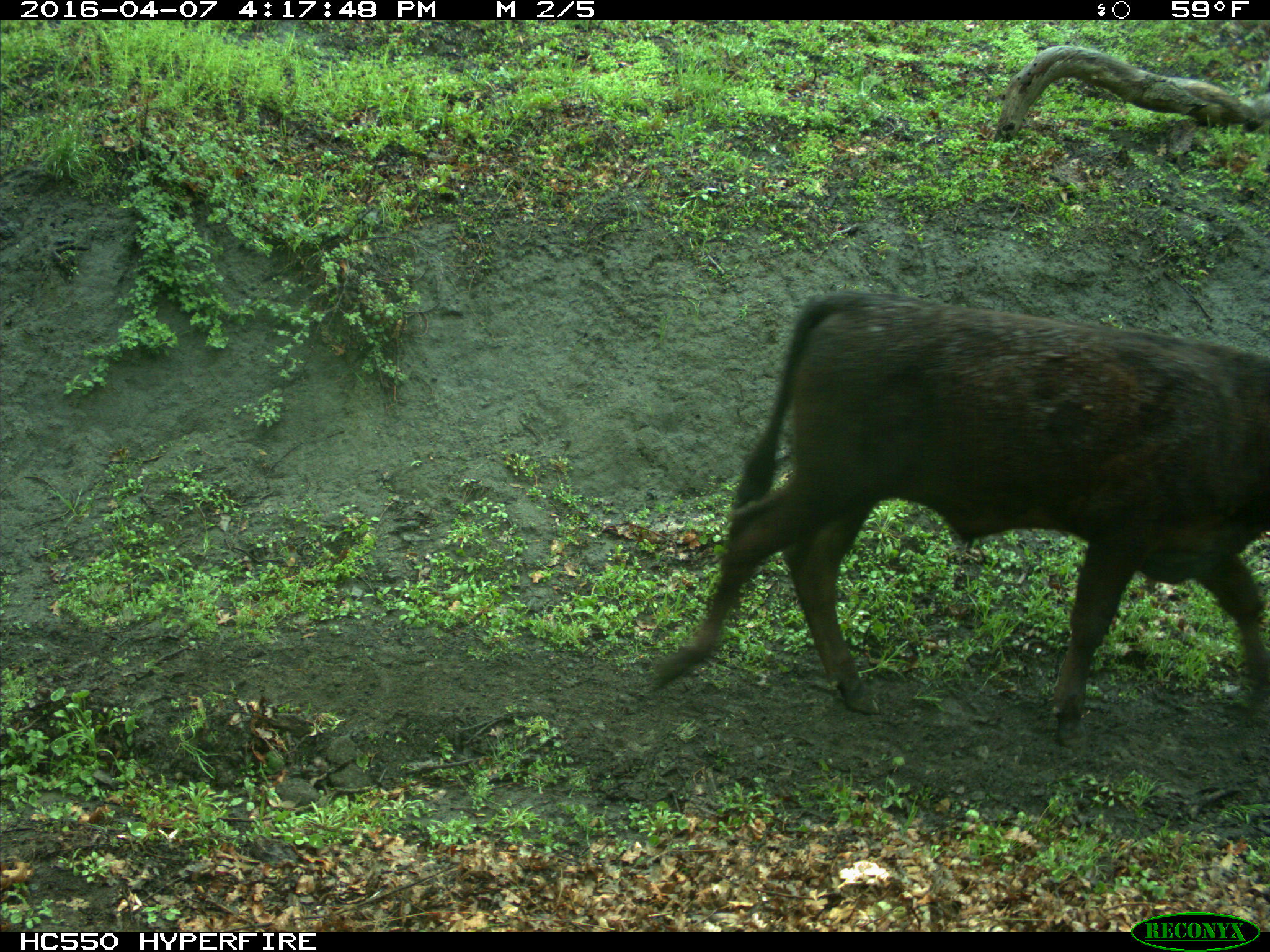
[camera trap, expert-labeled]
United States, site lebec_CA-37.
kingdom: Animalia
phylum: Chordata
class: Mammalia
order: Artiodactyla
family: Bovidae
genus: Bos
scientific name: Bos taurus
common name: domestic cow